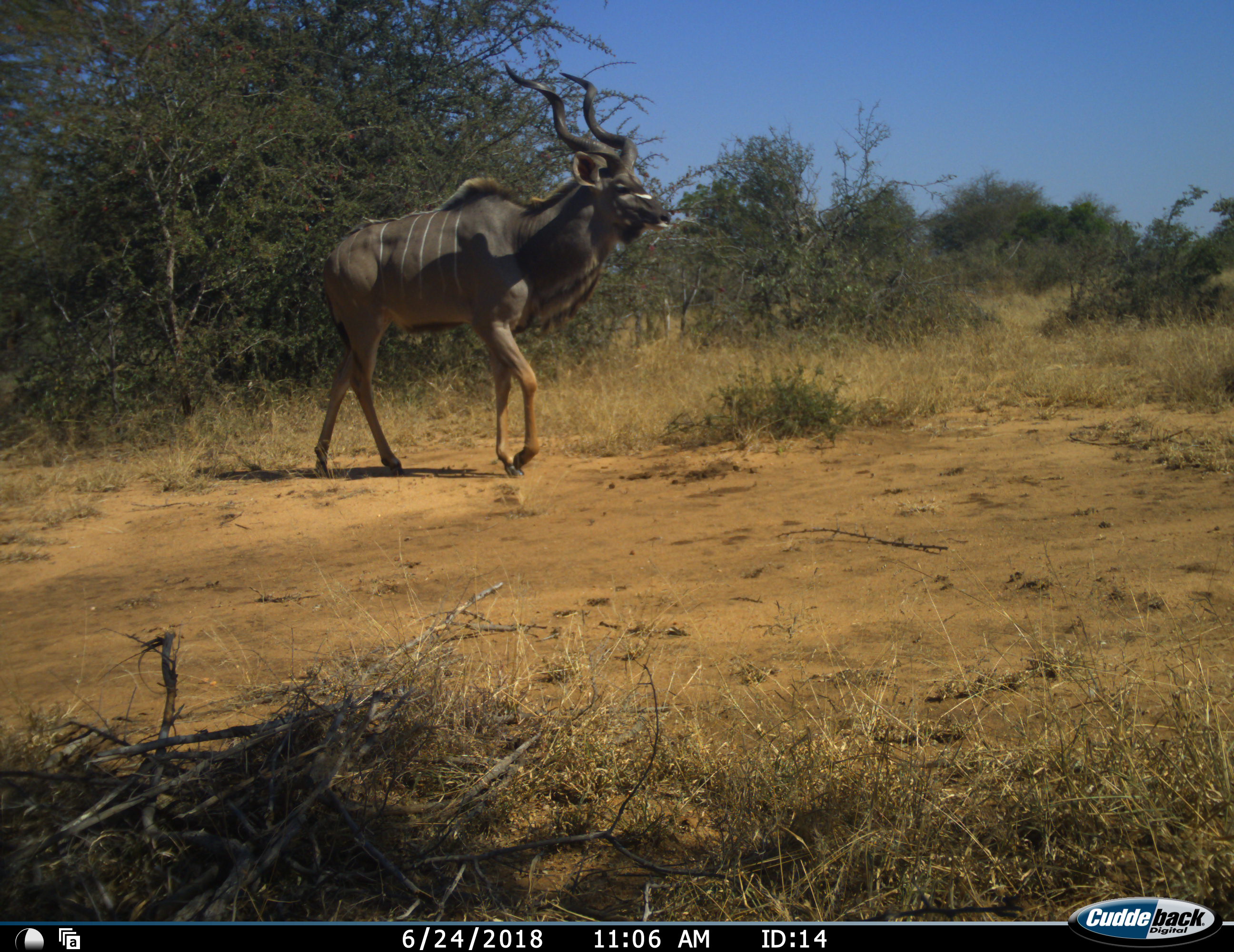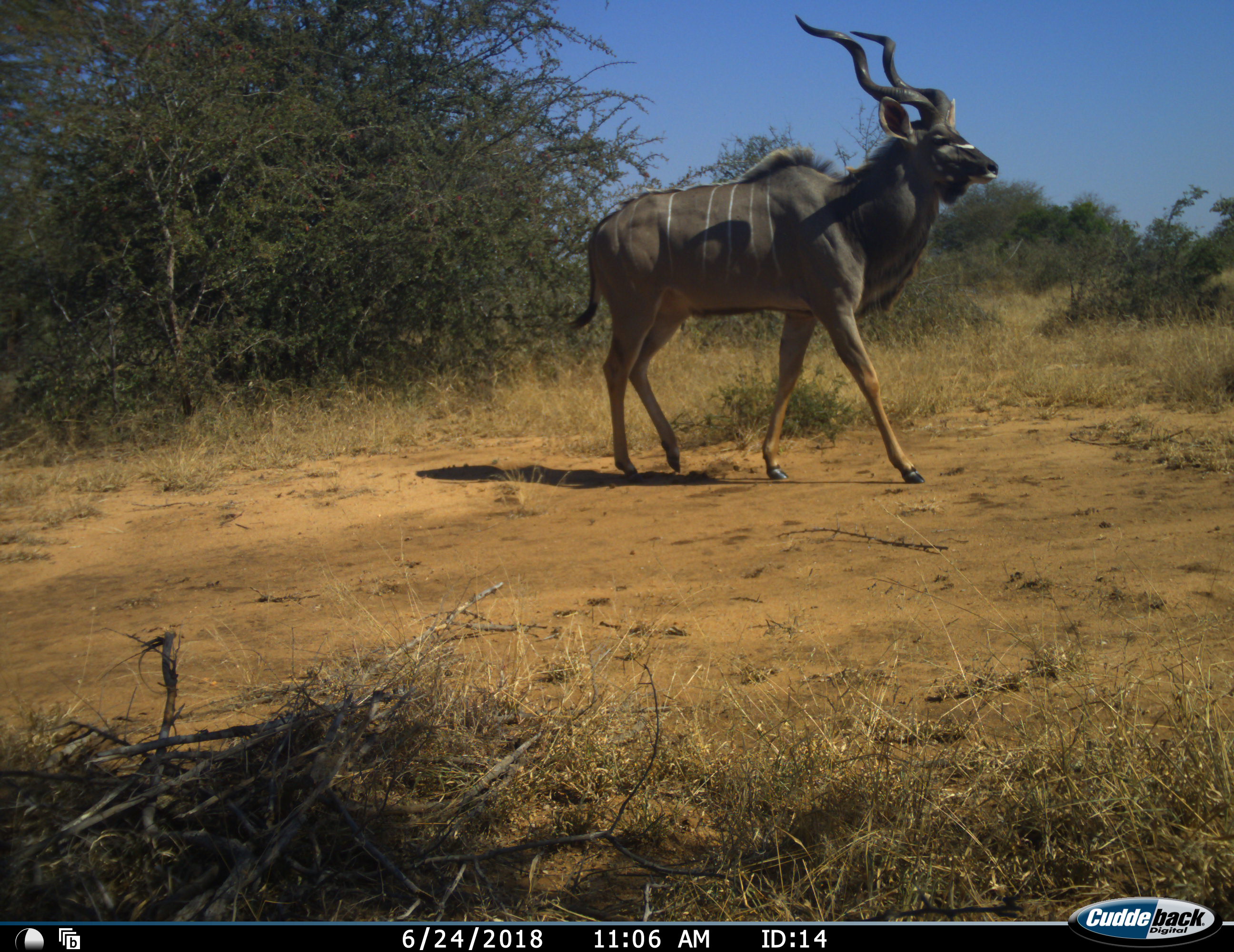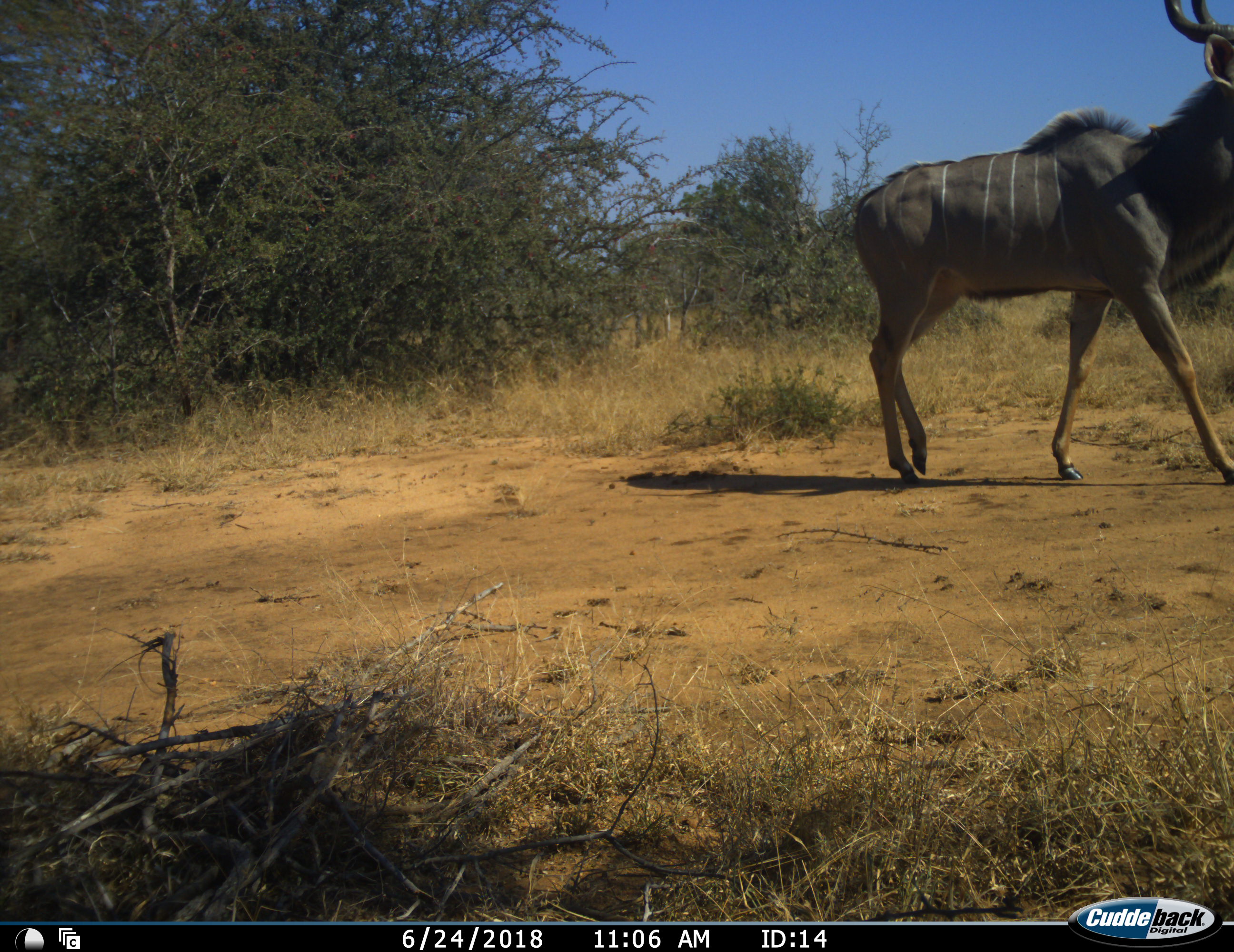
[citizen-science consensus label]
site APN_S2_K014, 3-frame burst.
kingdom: Animalia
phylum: Chordata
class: Mammalia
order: Artiodactyla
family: Bovidae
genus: Tragelaphus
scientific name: Tragelaphus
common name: kudu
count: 1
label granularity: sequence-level